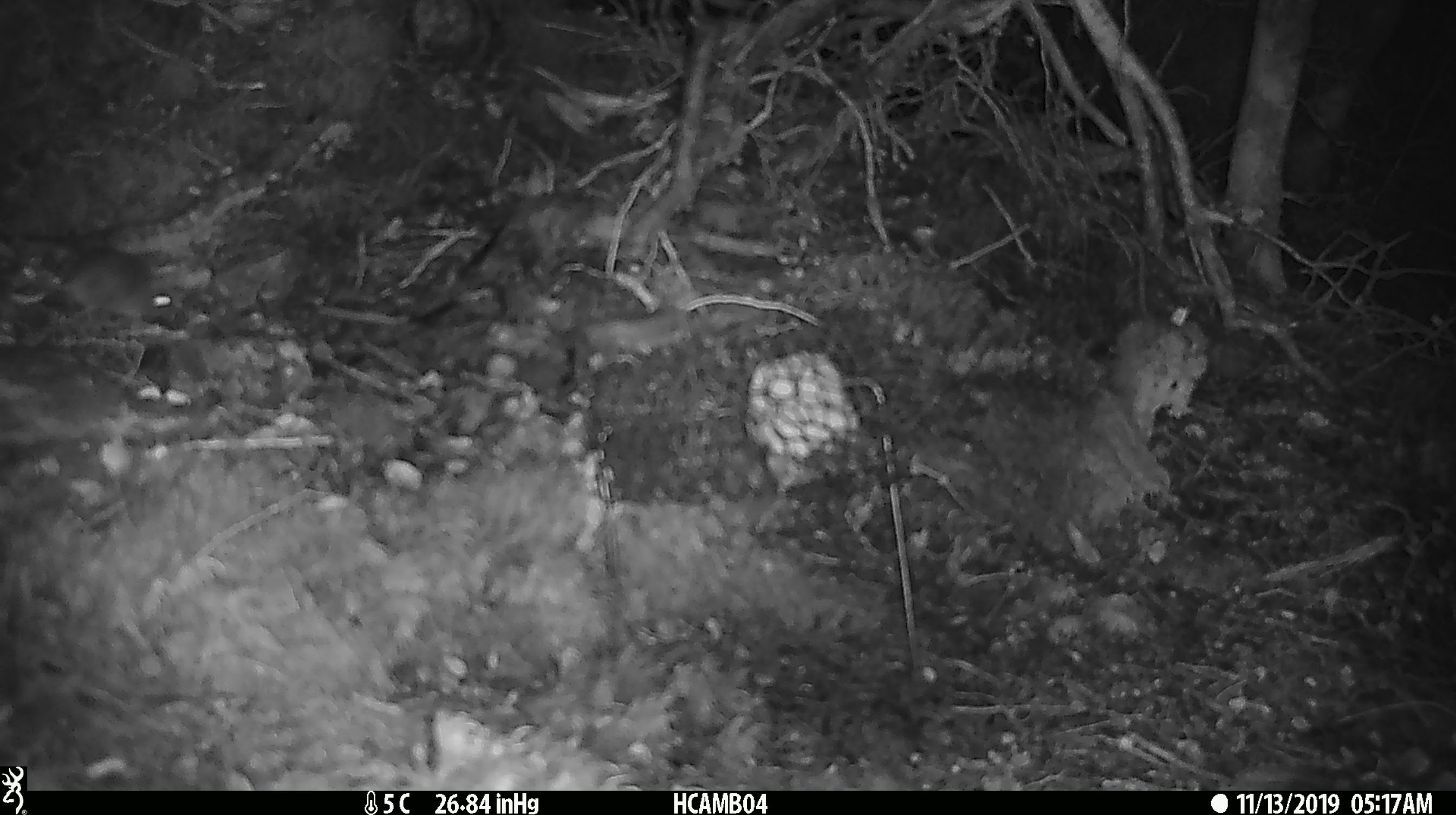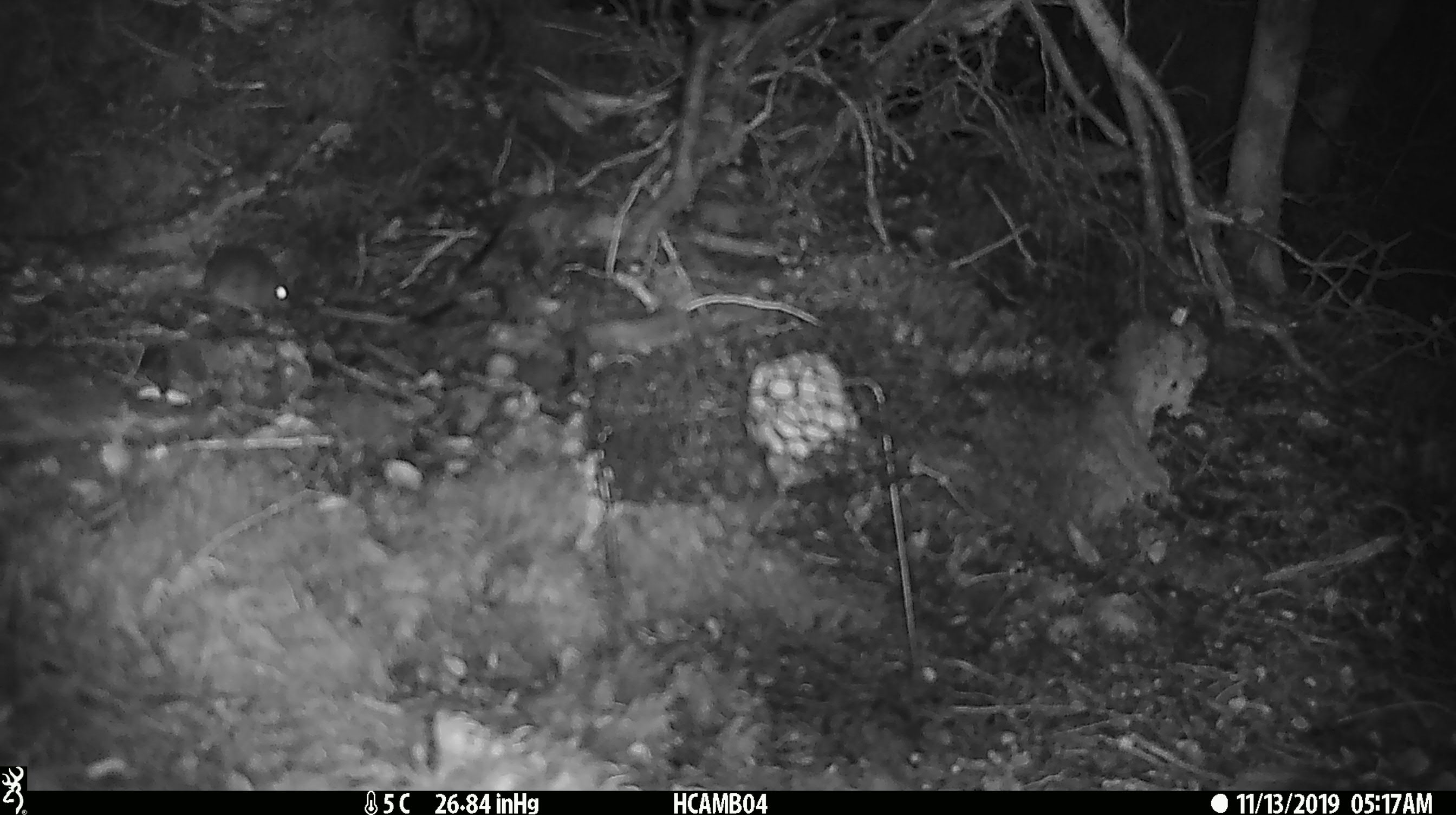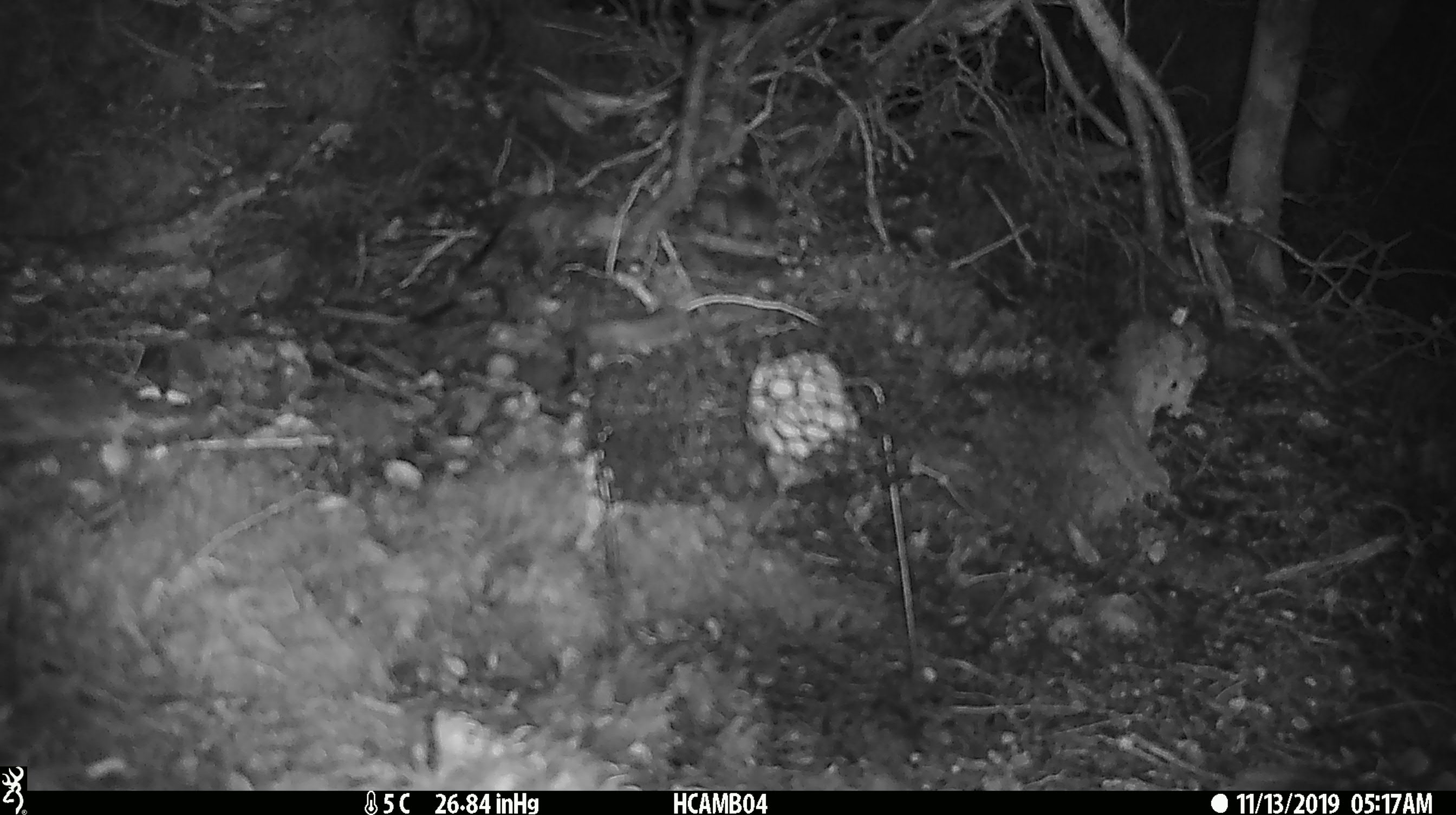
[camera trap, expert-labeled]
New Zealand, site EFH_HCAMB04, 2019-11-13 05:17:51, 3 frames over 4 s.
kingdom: Animalia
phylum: Chordata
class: Mammalia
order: Rodentia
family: Muridae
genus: Mus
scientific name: Mus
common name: mouse